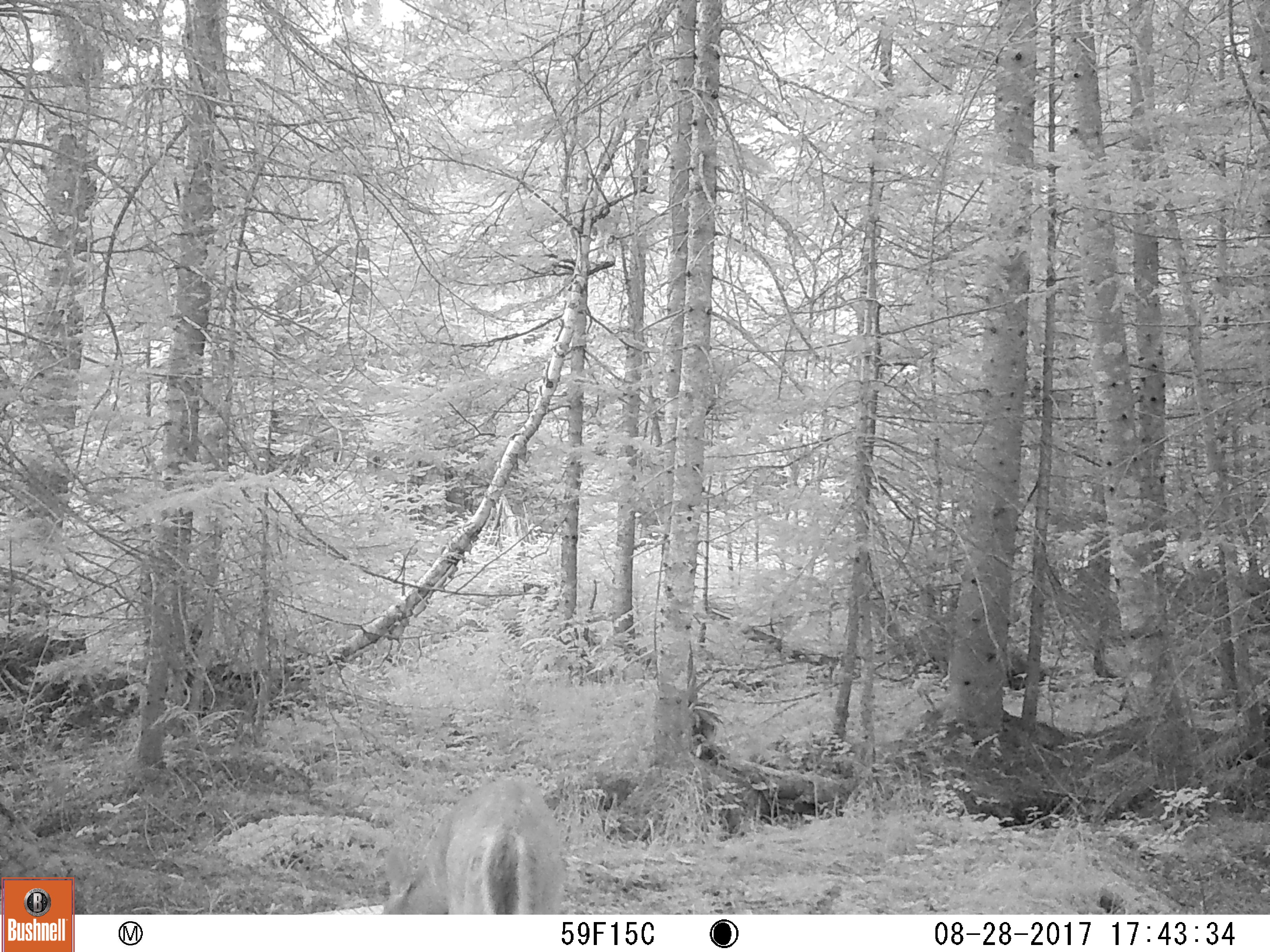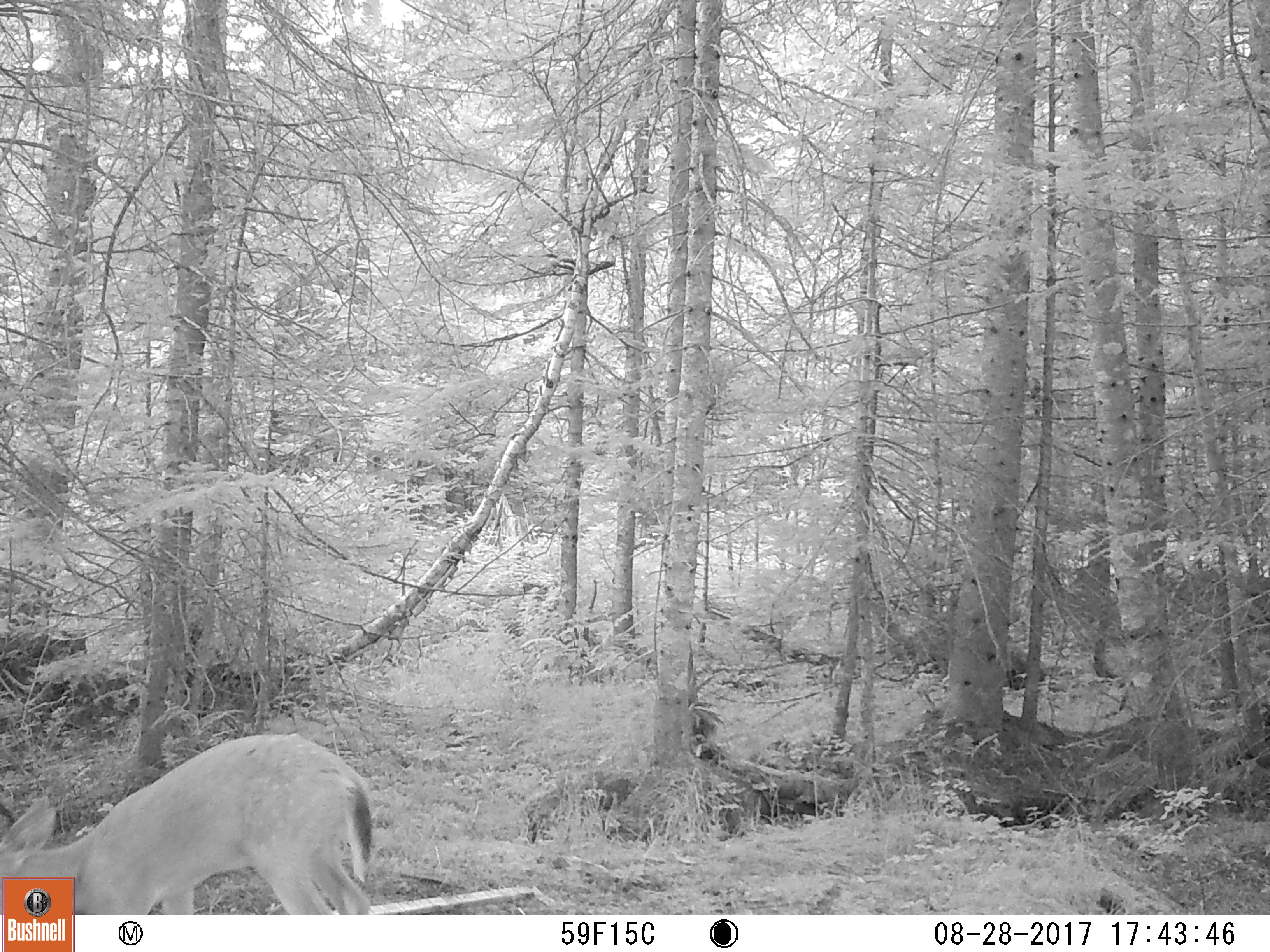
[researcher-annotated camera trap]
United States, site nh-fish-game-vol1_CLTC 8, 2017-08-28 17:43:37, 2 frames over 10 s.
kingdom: Animalia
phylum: Chordata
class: Mammalia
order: Artiodactyla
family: Cervidae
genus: Odocoileus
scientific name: Odocoileus virginianus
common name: white-tailed deer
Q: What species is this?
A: White-tailed deer (Odocoileus virginianus).